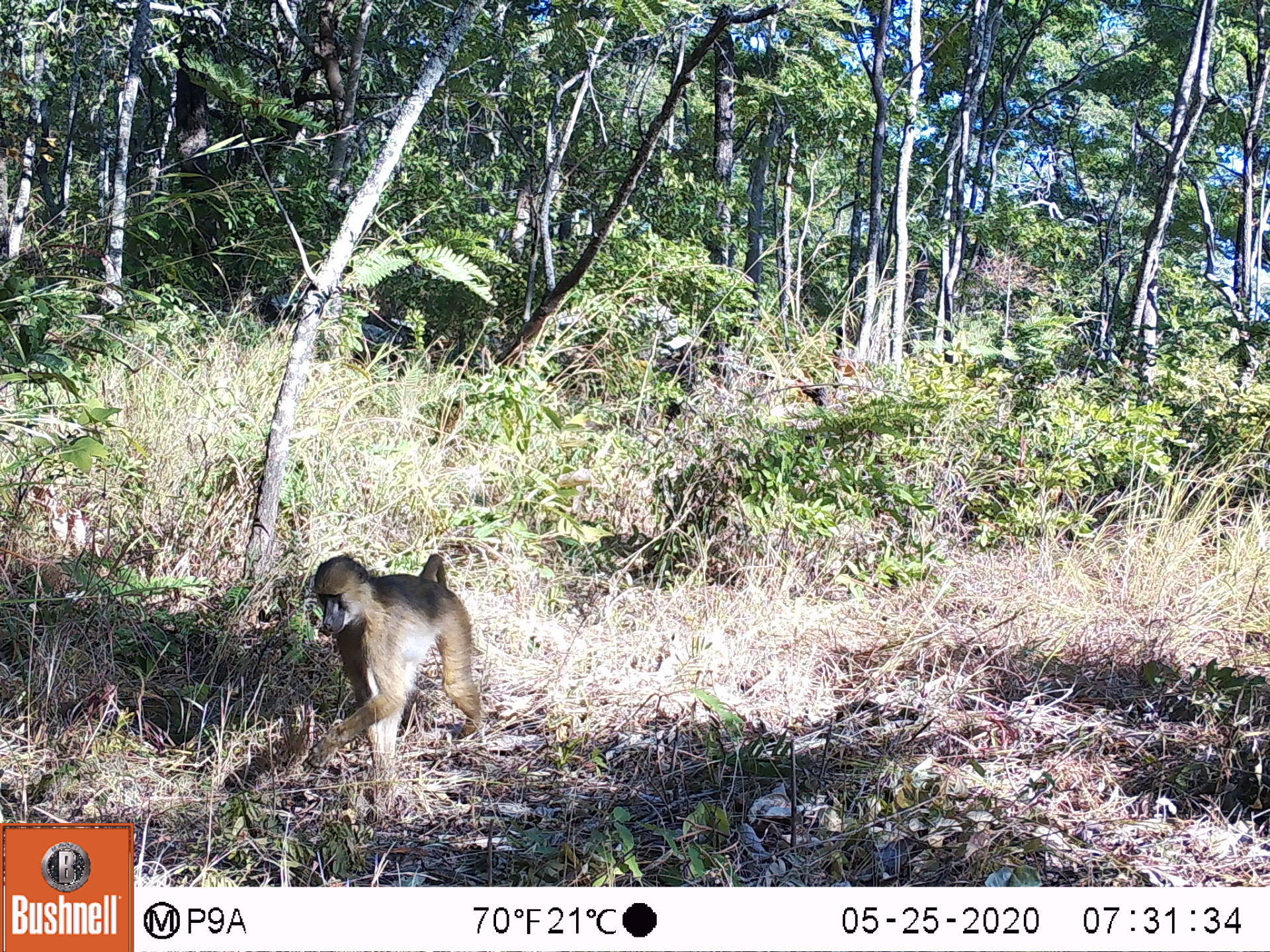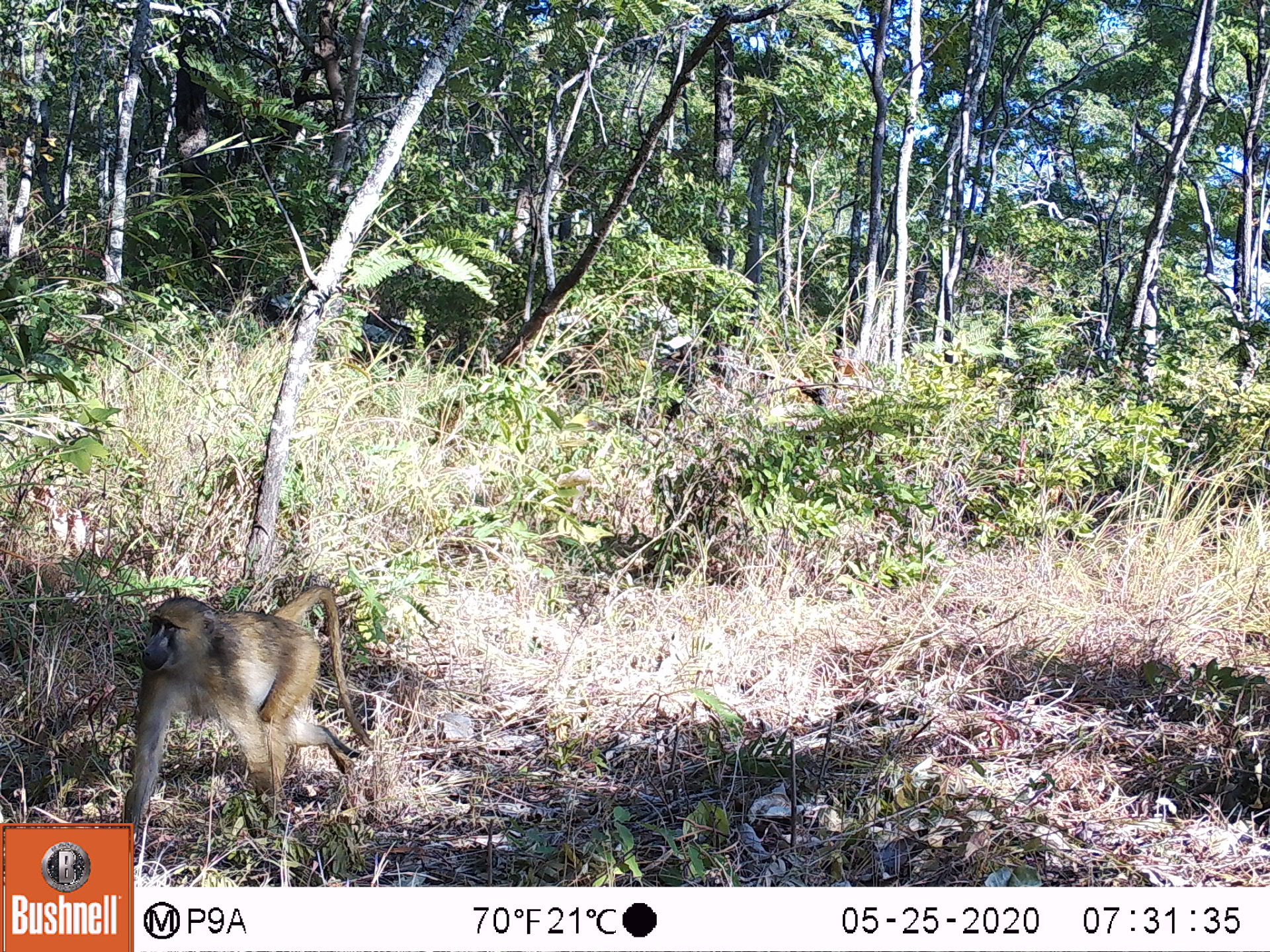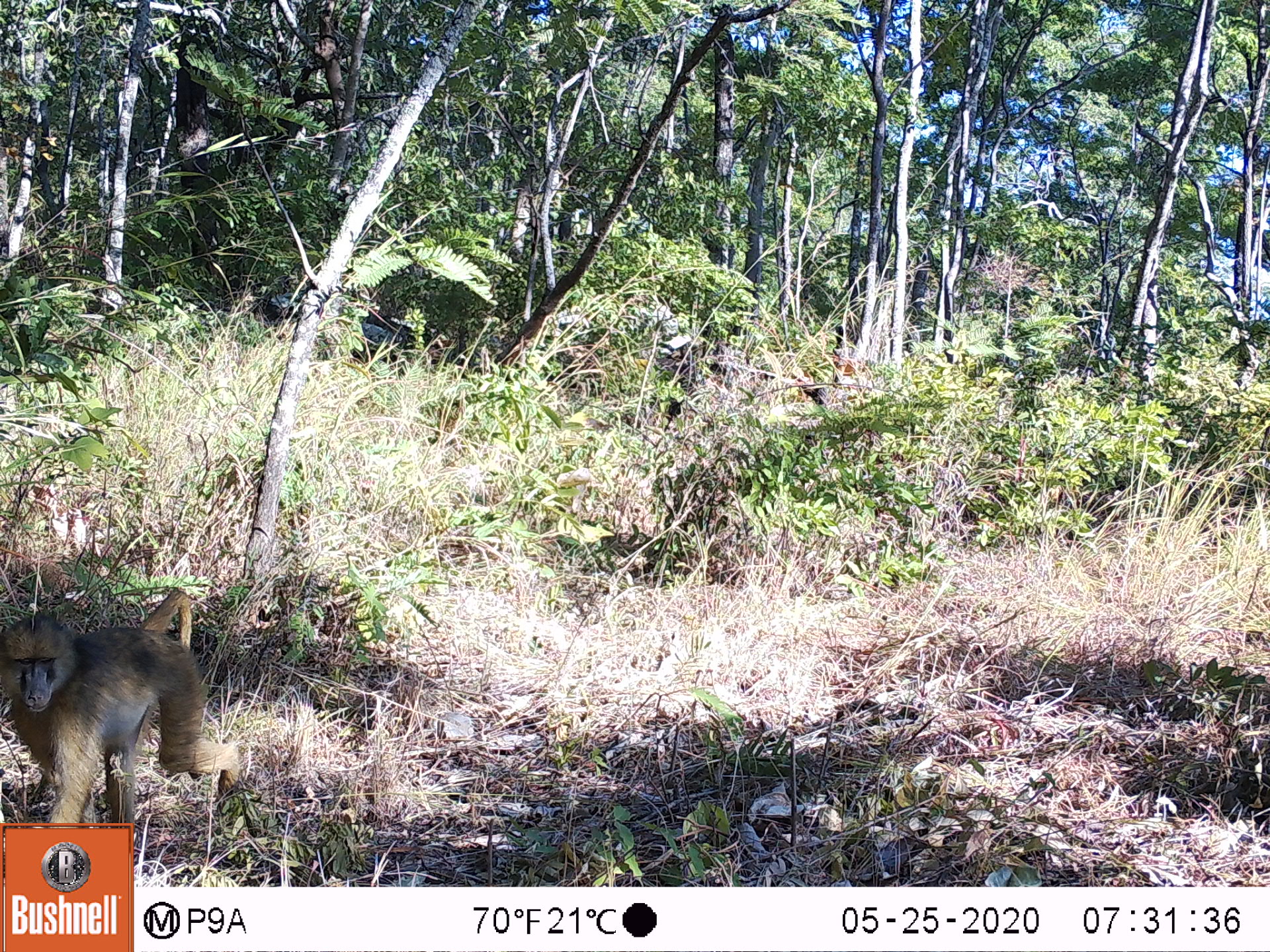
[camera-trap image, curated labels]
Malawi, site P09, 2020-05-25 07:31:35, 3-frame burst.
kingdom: Animalia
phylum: Chordata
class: Mammalia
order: Primates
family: Cercopithecidae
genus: Papio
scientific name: Papio cynocephalus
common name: yellow baboon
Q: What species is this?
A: Yellow baboon (Papio cynocephalus).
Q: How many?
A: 1.